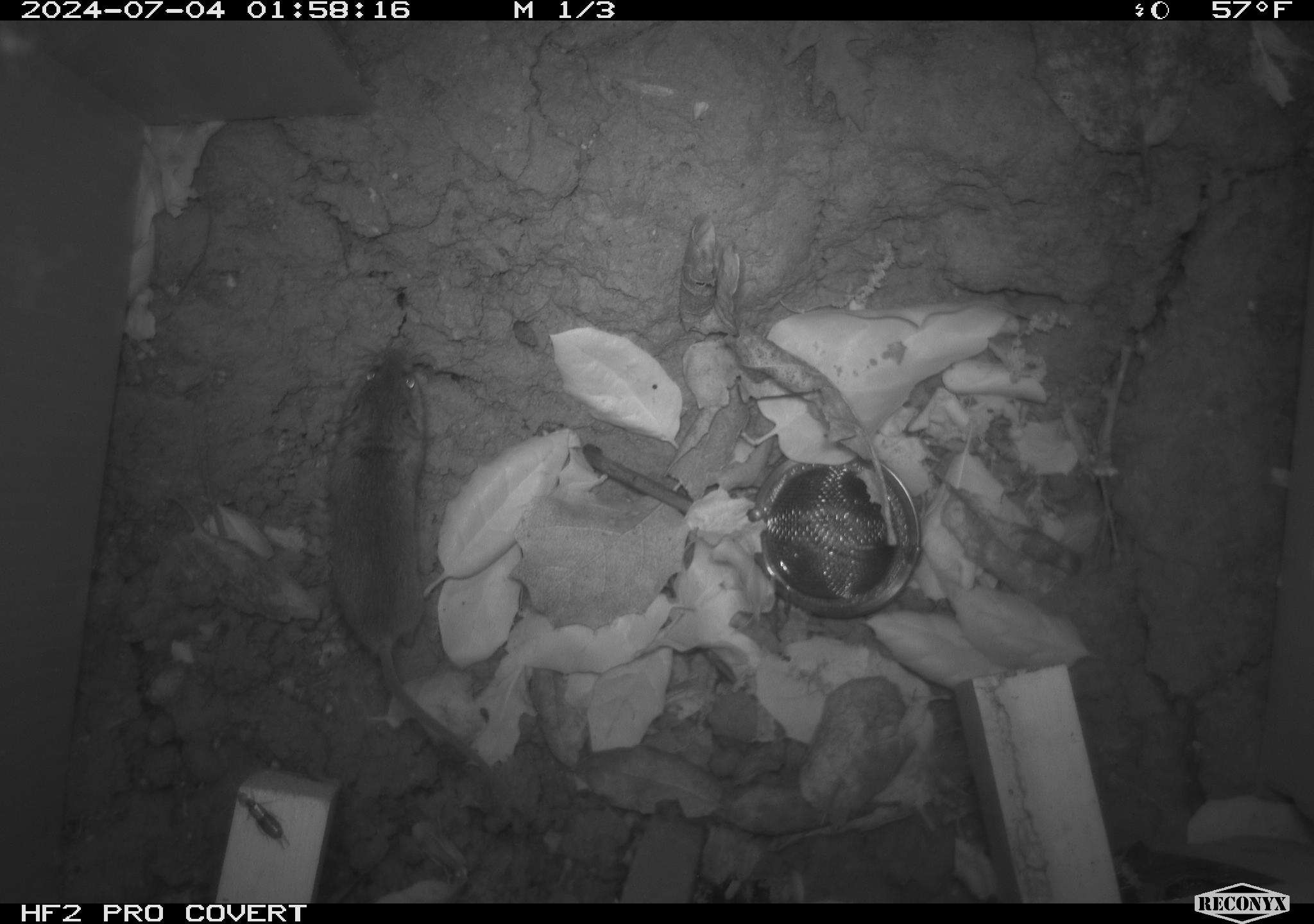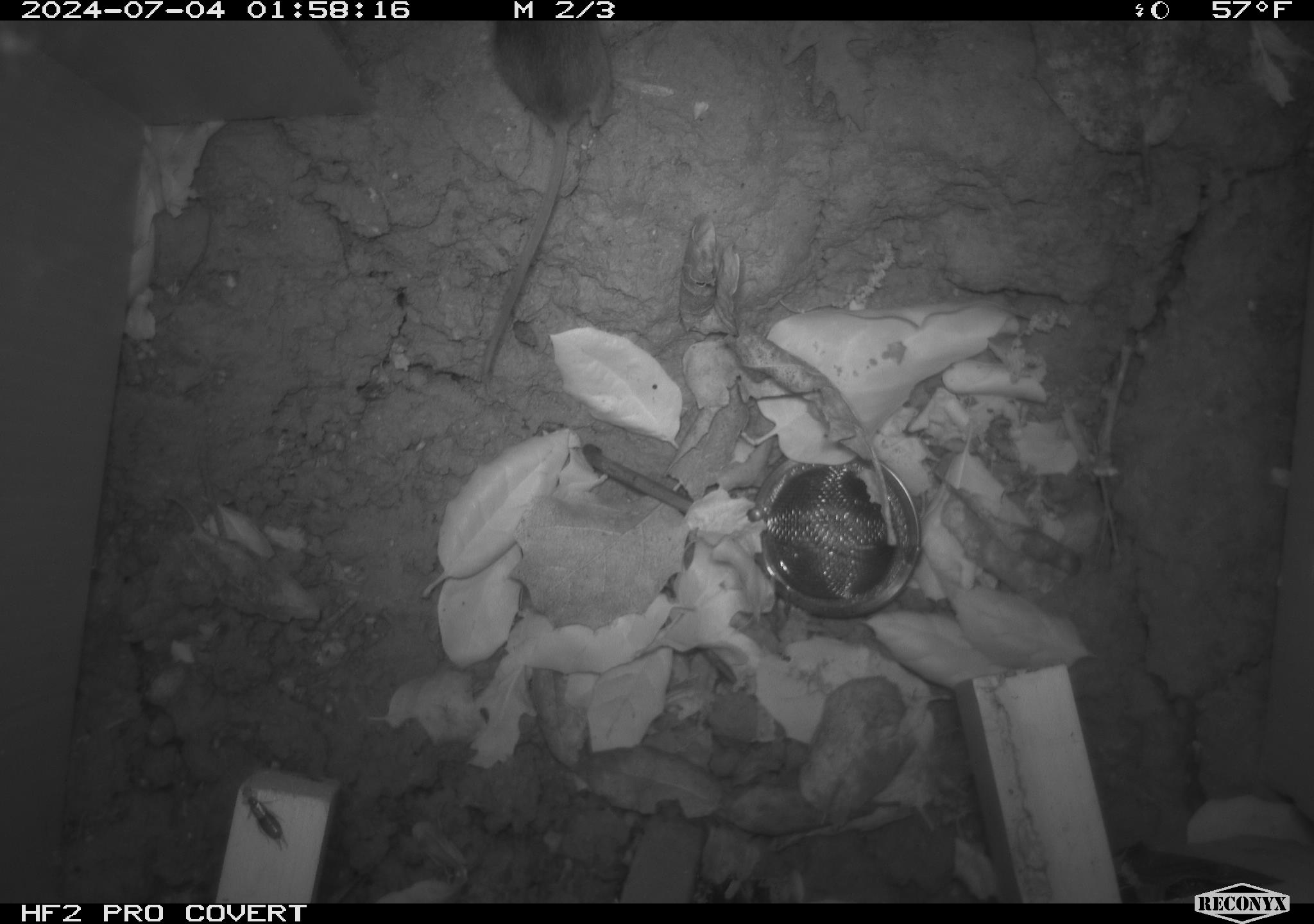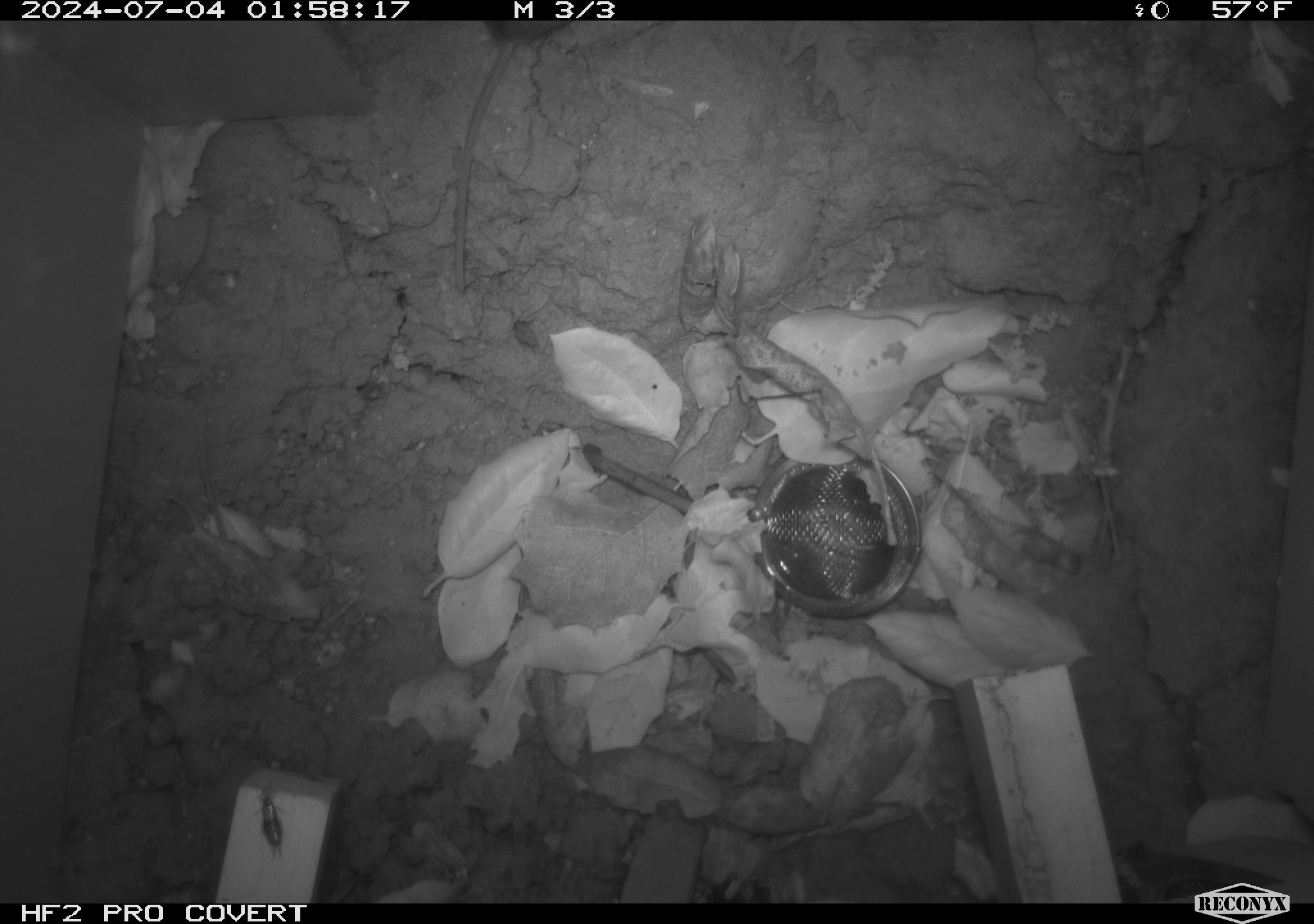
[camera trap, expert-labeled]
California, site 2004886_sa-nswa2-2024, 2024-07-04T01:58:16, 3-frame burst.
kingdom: Animalia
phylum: Chordata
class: Mammalia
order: Rodentia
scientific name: Rodentia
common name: rodent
Rodent (Rodentia).